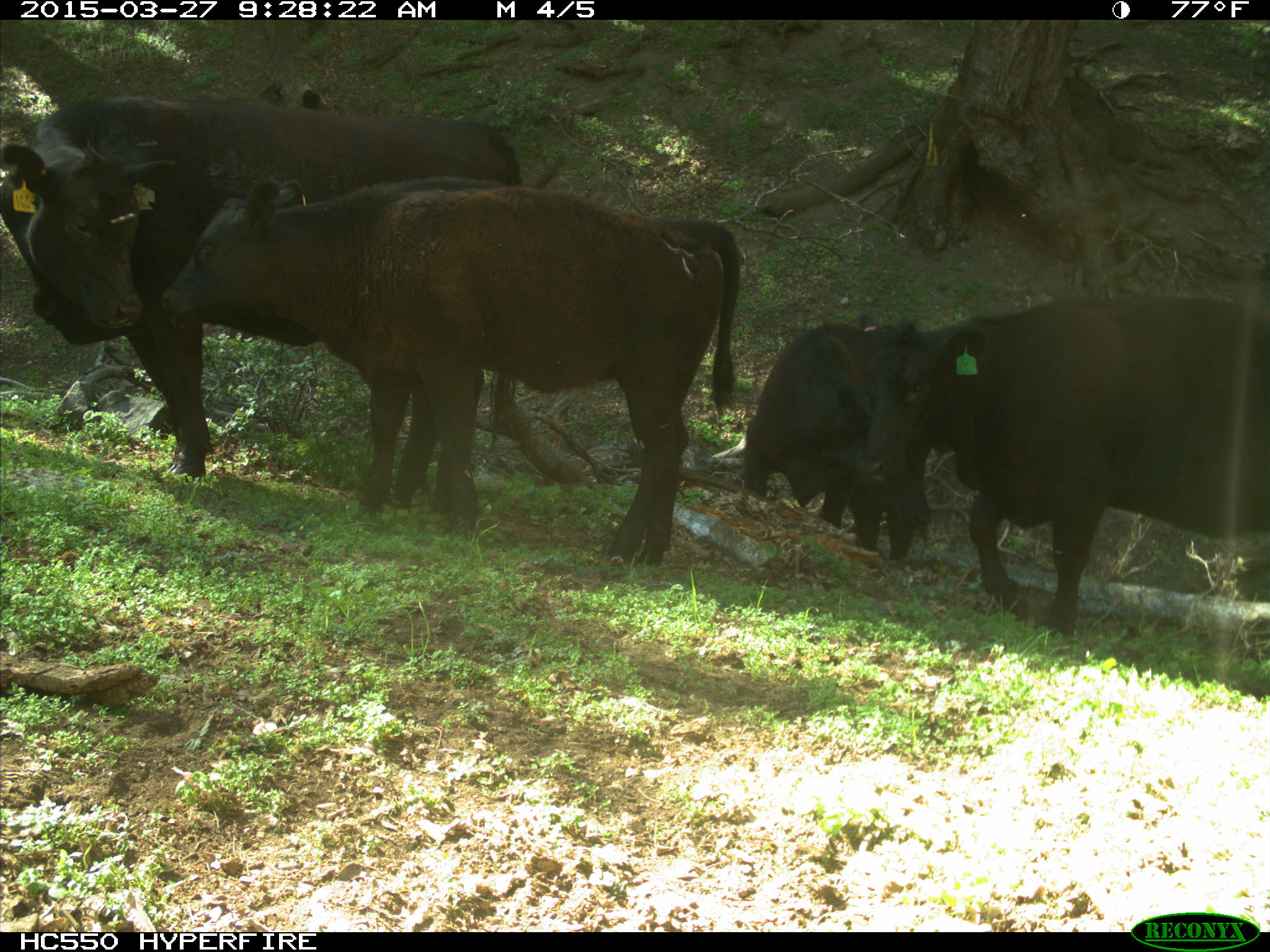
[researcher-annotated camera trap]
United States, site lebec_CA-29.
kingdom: Animalia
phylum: Chordata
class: Mammalia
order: Artiodactyla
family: Bovidae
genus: Bos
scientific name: Bos taurus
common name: domestic cow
Bos taurus (domestic cow).